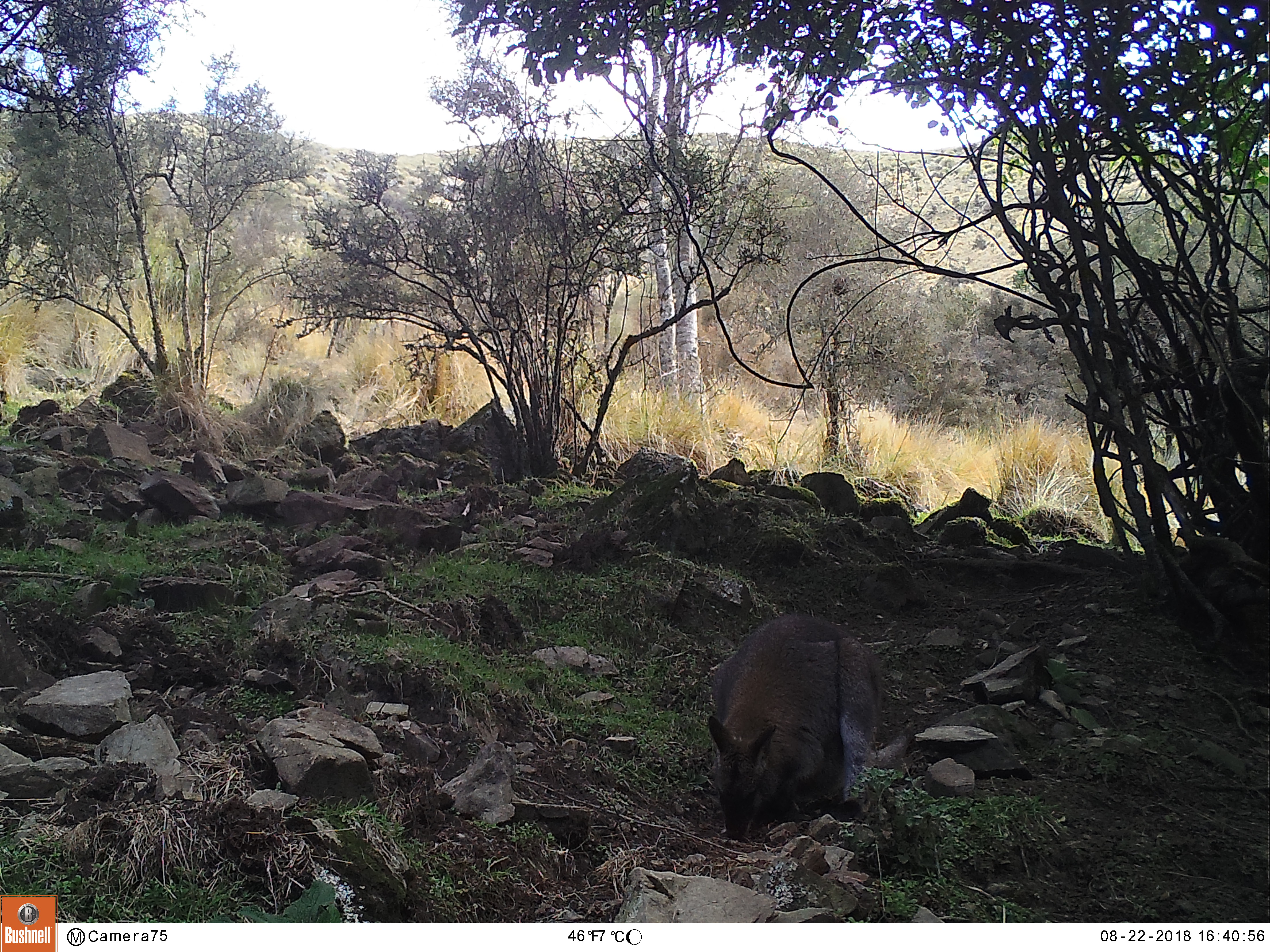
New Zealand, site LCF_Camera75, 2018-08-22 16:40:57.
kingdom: Animalia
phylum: Chordata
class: Mammalia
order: Diprotodontia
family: Macropodidae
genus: Notamacropus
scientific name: Notamacropus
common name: wallaby